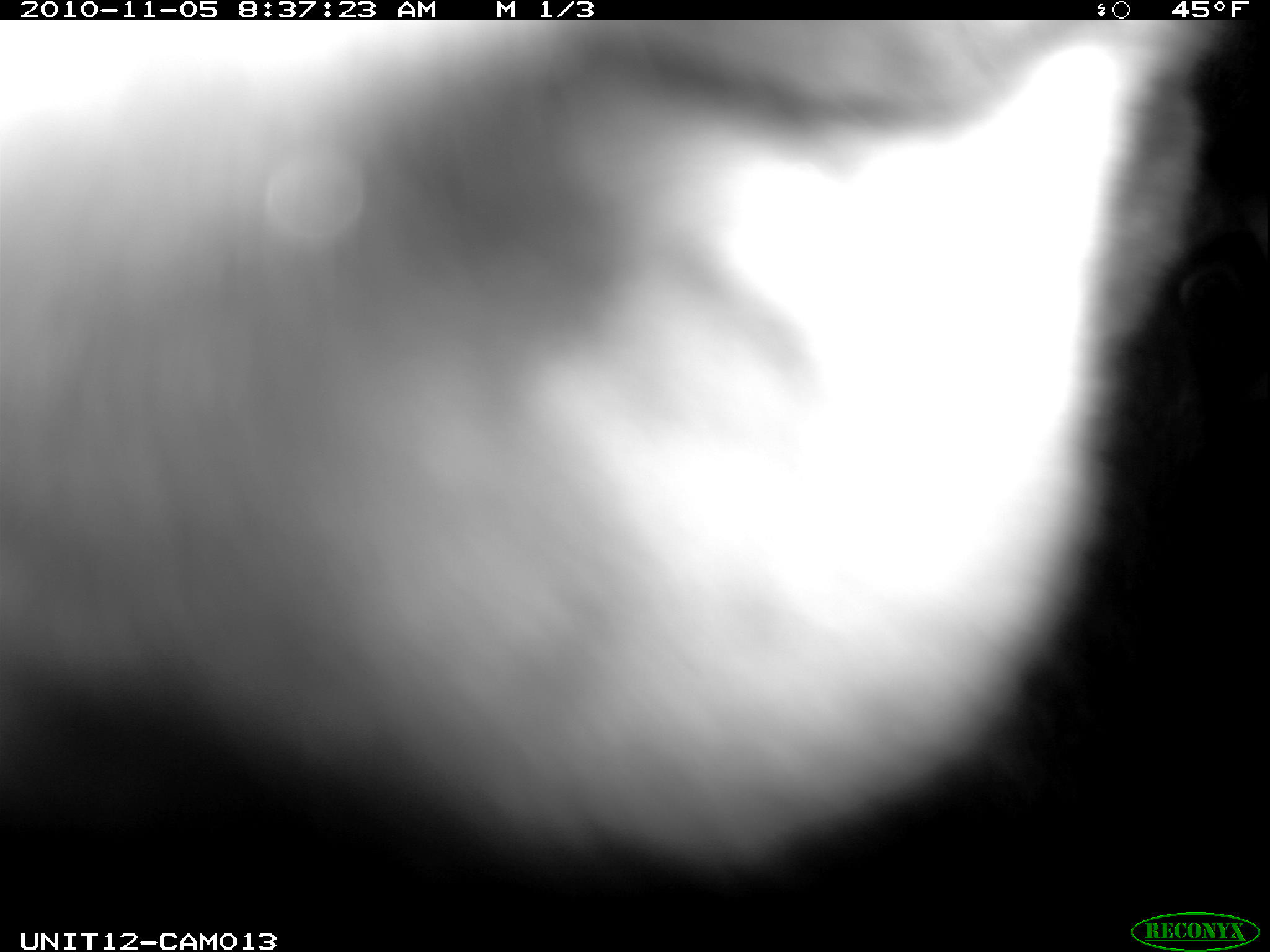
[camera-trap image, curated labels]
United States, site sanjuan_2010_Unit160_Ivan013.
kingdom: Animalia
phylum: Chordata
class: Mammalia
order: Artiodactyla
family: Cervidae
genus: Alces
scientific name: Alces alces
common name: moose